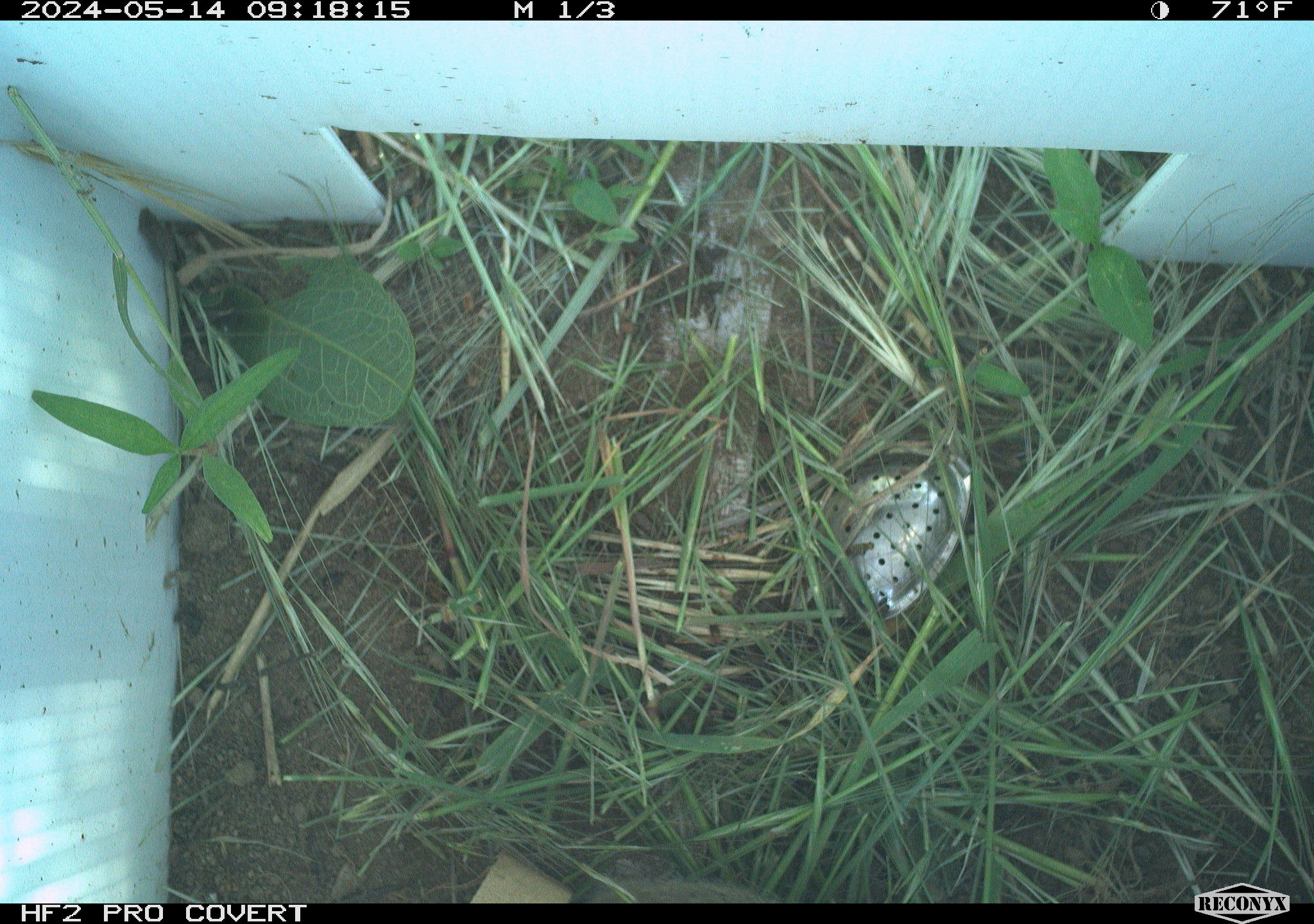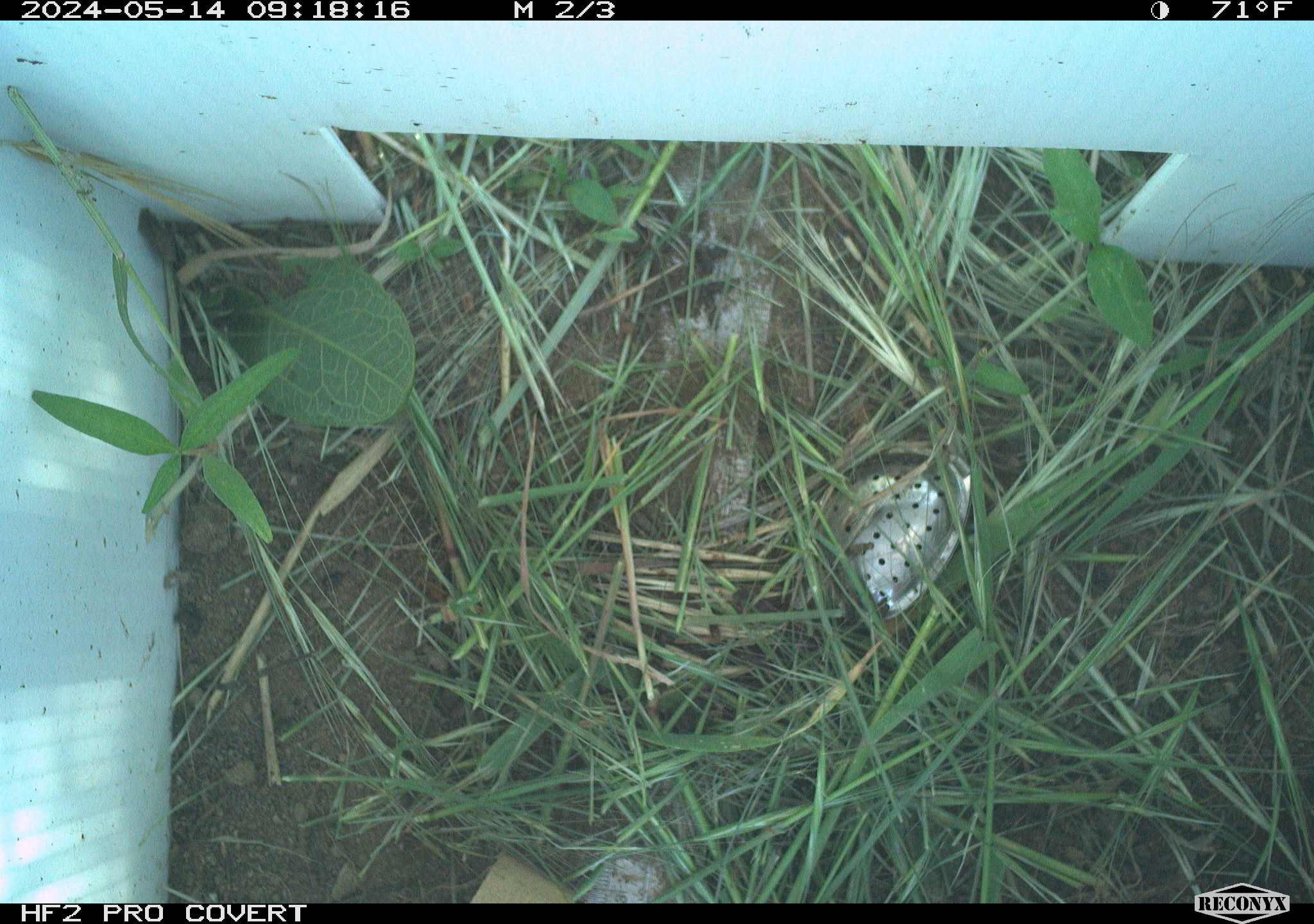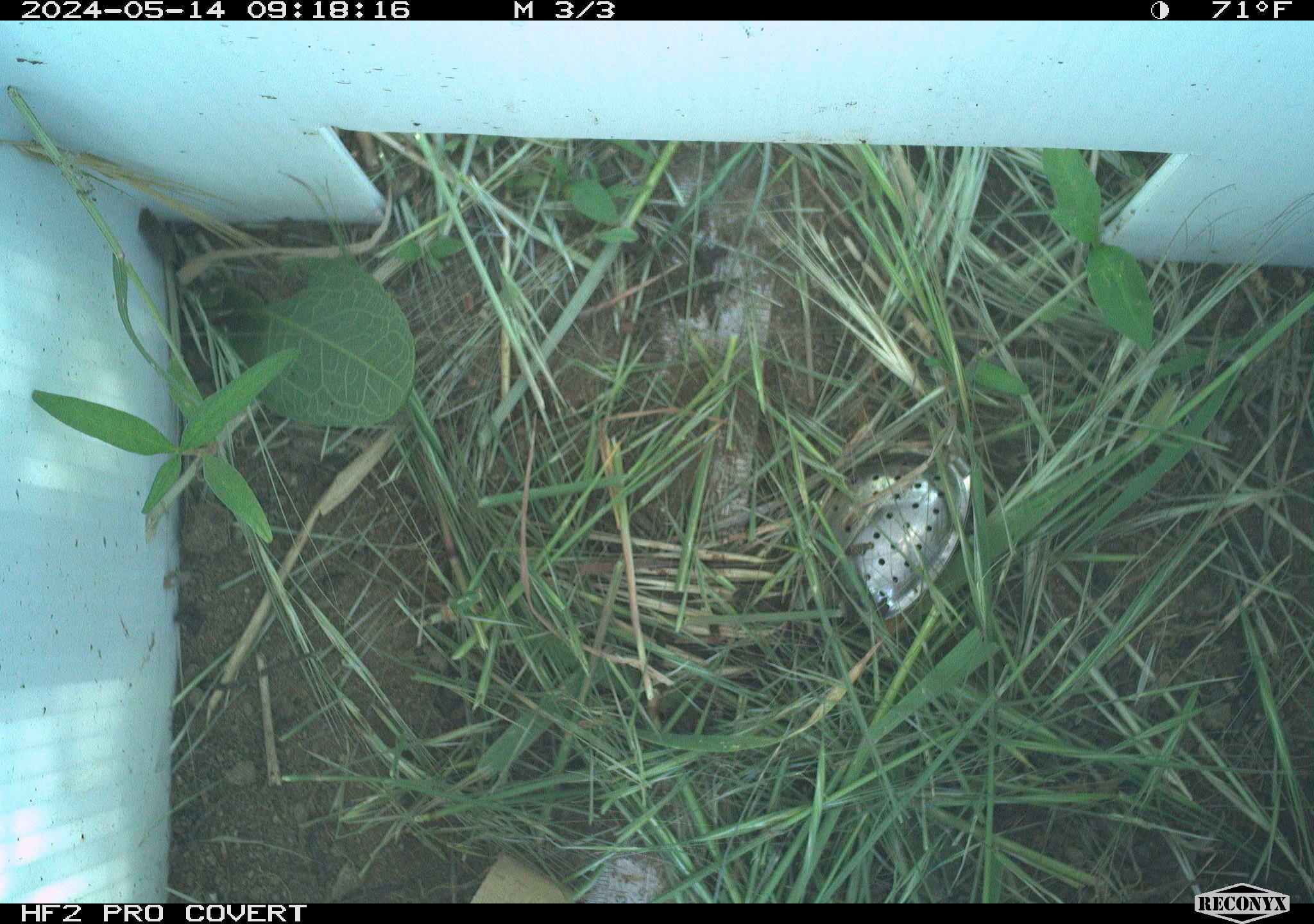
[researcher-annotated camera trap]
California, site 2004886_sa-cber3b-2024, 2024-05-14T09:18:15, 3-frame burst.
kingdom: Animalia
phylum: Chordata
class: Mammalia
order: Rodentia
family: Cricetidae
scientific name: Arvicolinae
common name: voles, lemmings, and muskrats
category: arvicolinae subfamily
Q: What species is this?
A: Arvicolinae subfamily (voles, lemmings, and muskrats) (Arvicolinae).